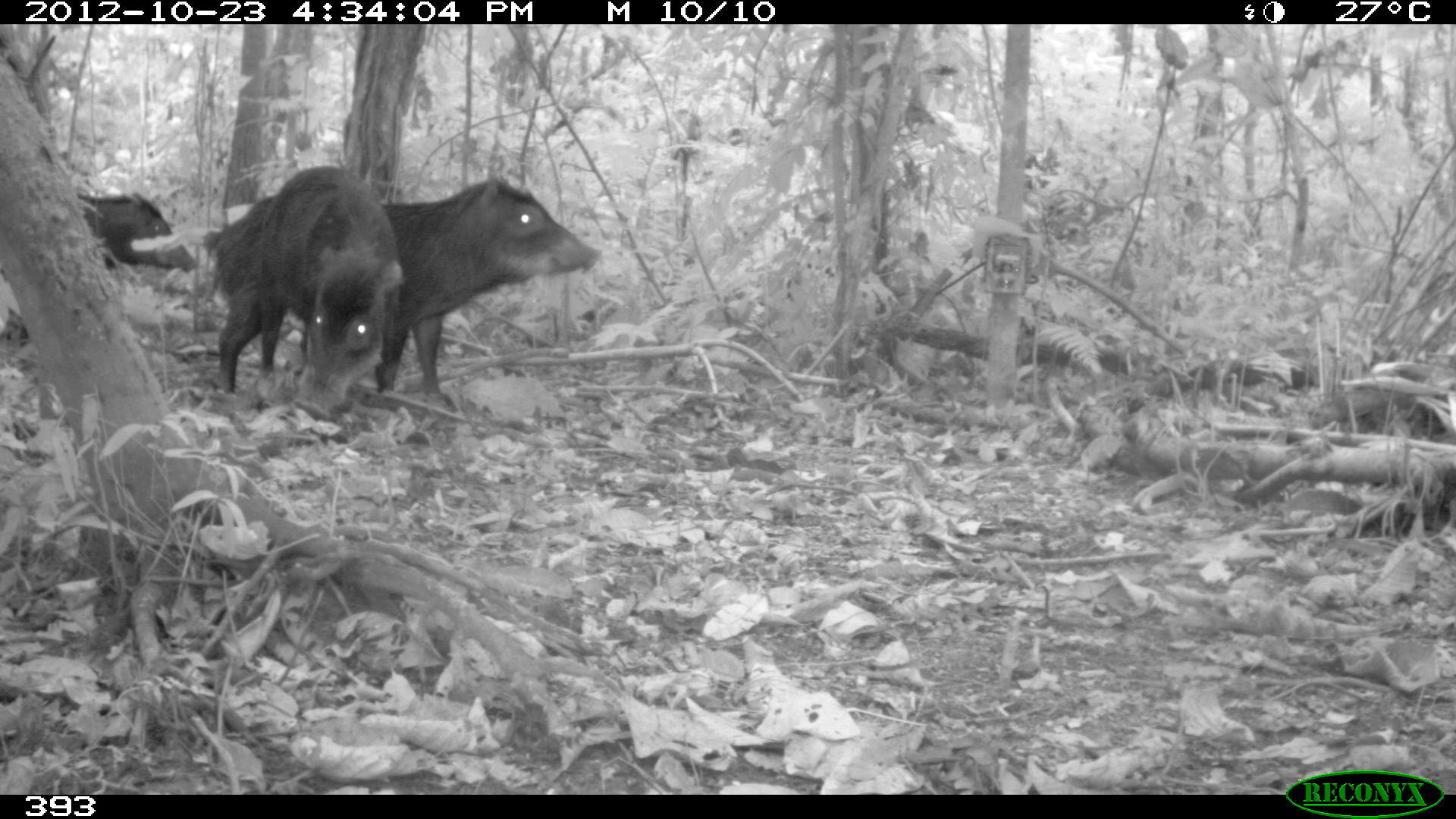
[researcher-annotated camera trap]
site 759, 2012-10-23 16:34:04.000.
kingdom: Animalia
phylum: Chordata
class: Mammalia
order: Artiodactyla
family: Tayassuidae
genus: Tayassu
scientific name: Tayassu pecari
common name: white-lipped peccary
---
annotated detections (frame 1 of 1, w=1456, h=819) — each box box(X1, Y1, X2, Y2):
tayassu pecari: box(203, 174, 603, 395); box(261, 165, 403, 417); box(83, 194, 199, 274)